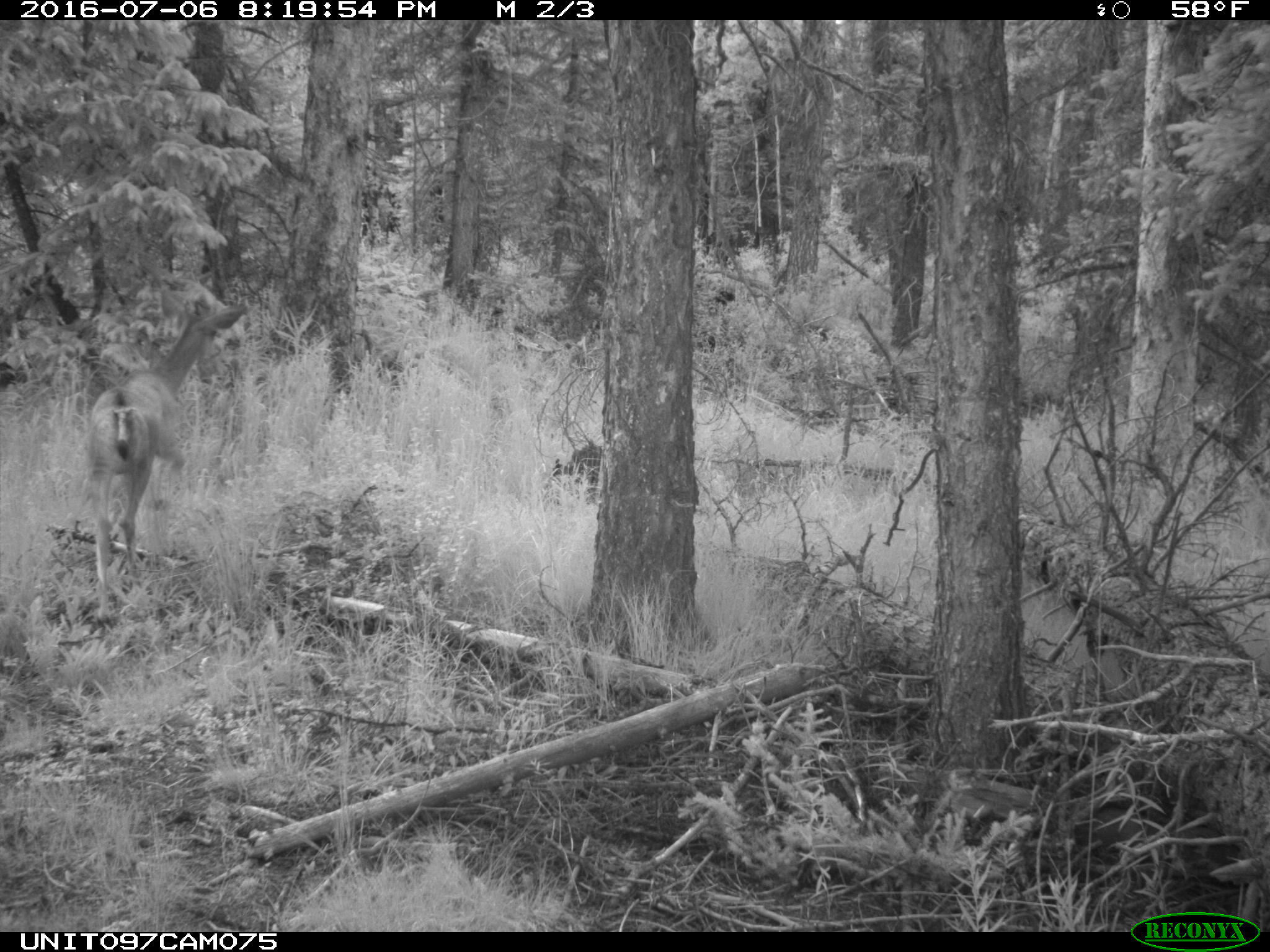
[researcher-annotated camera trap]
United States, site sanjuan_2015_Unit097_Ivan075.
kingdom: Animalia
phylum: Chordata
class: Mammalia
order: Artiodactyla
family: Cervidae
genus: Odocoileus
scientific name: Odocoileus hemionus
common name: mule deer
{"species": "Odocoileus hemionus (mule deer)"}